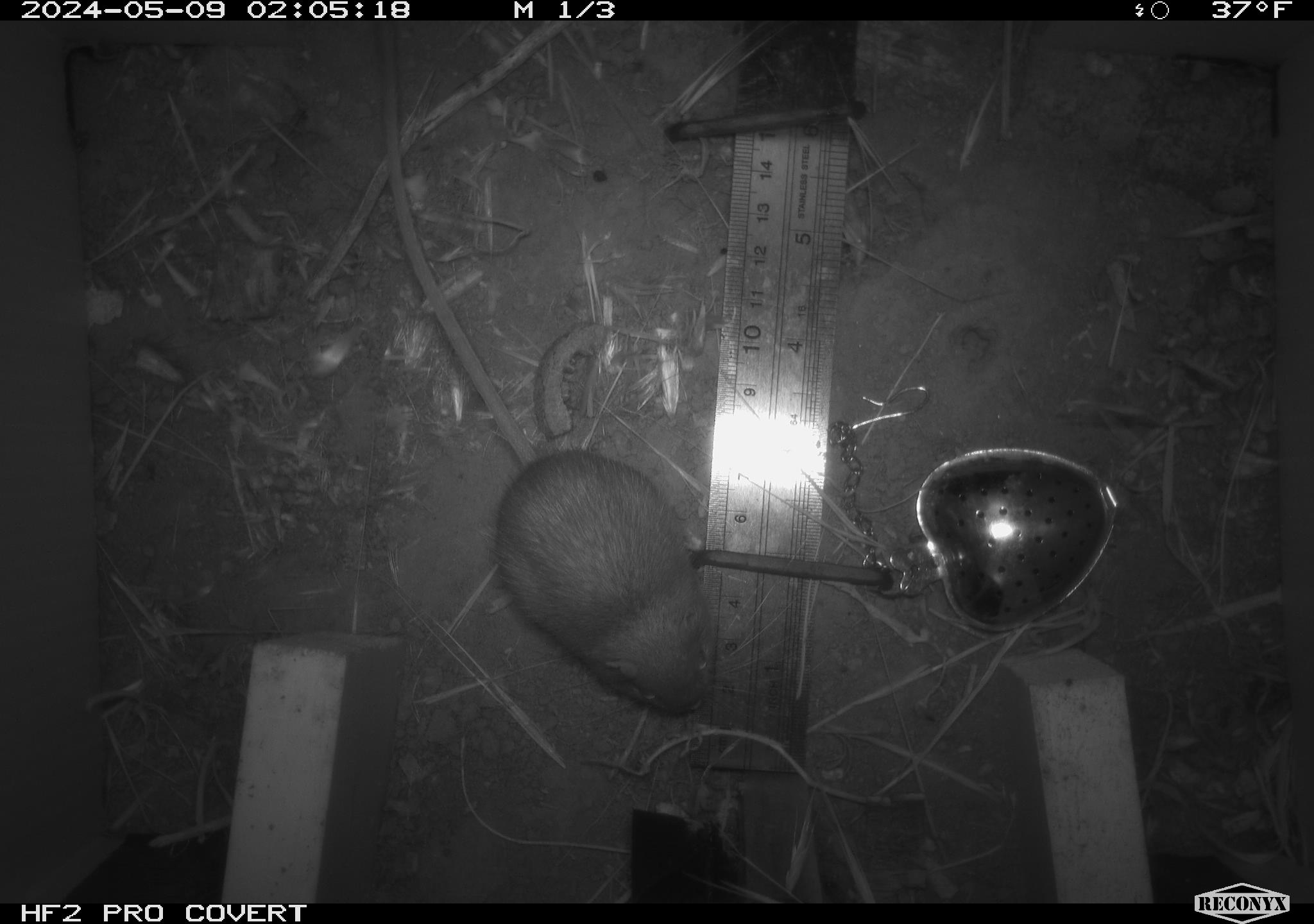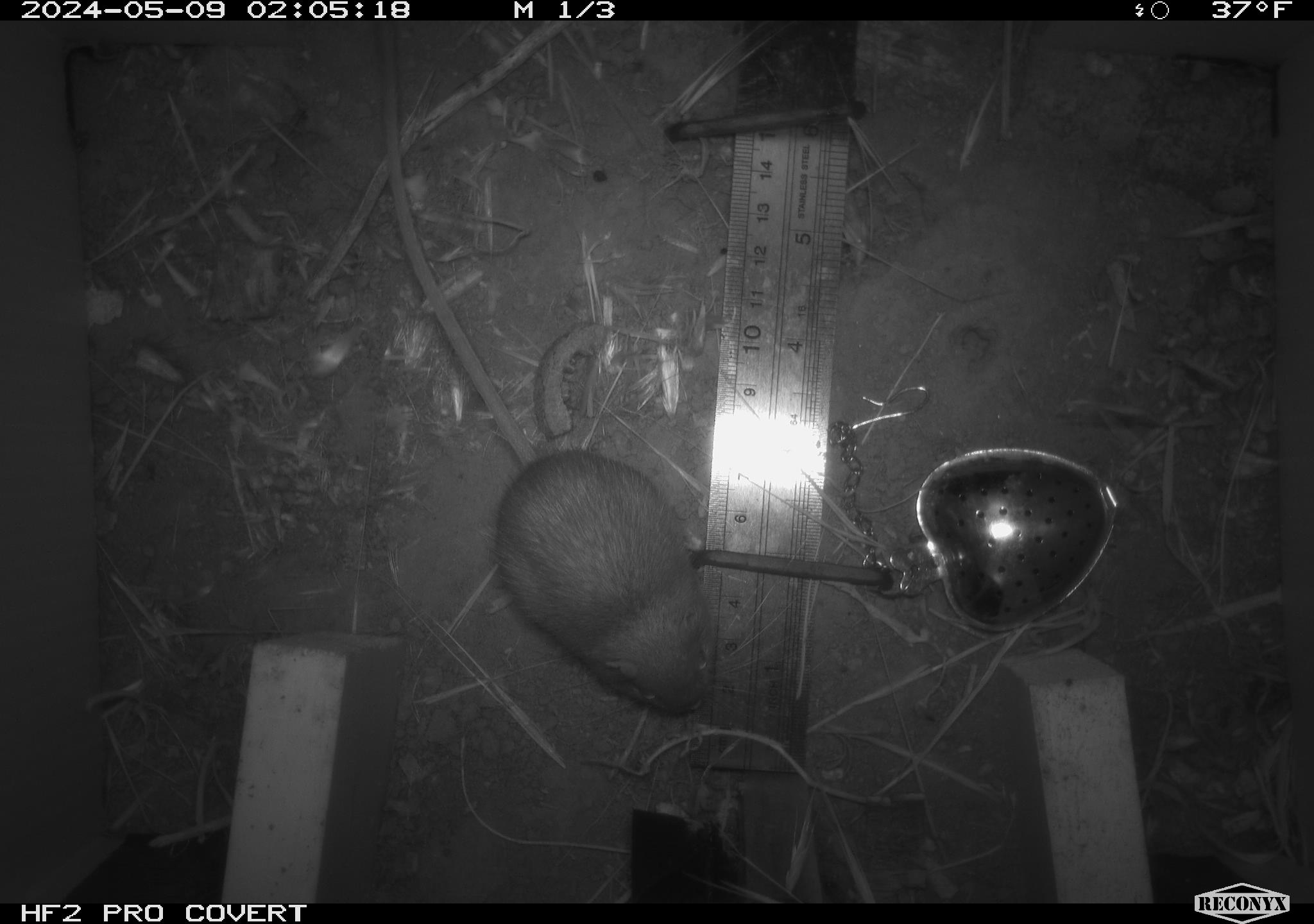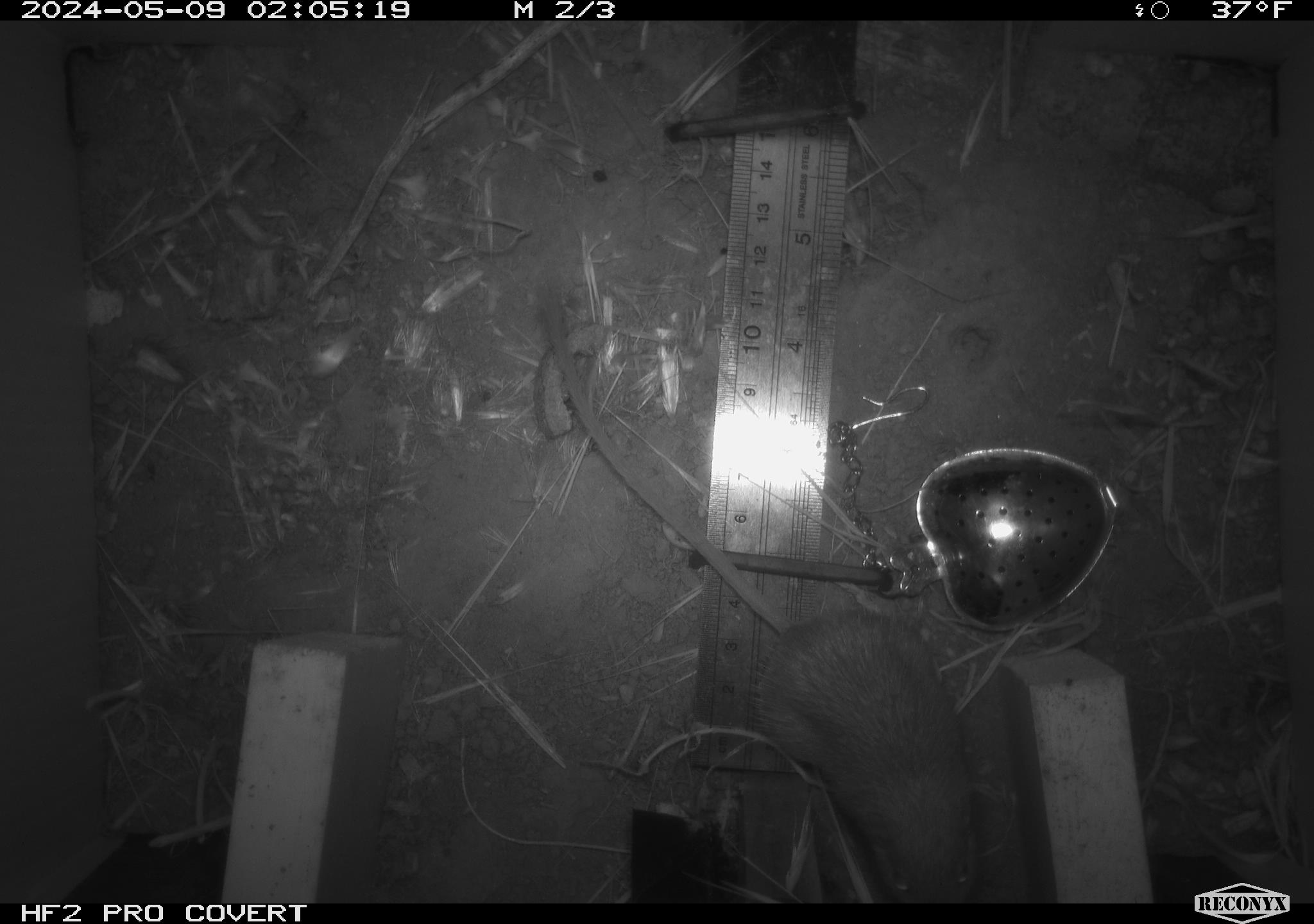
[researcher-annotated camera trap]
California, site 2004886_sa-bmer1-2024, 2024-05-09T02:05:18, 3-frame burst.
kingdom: Animalia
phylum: Chordata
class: Mammalia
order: Rodentia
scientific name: Rodentia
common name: mouse species